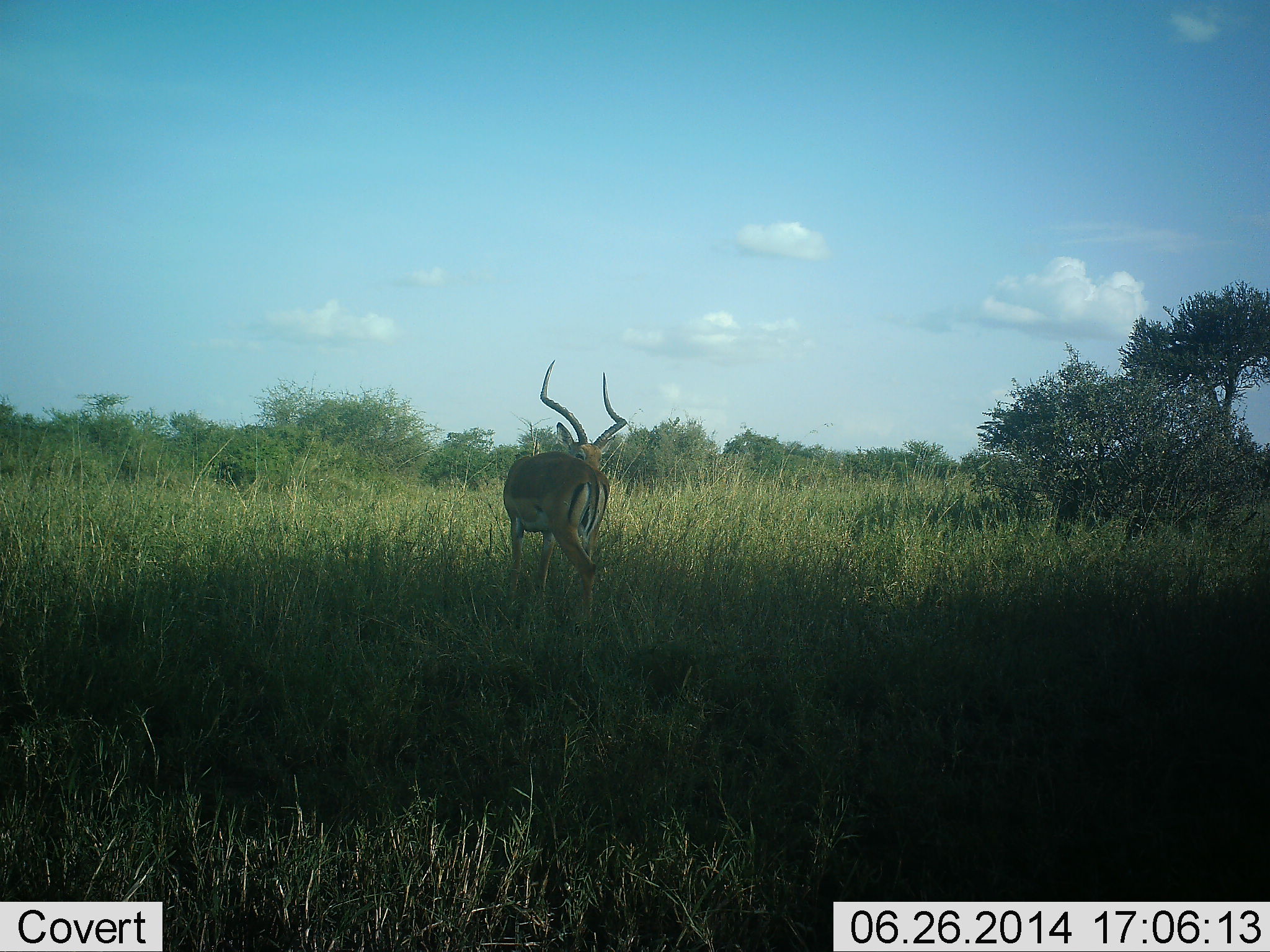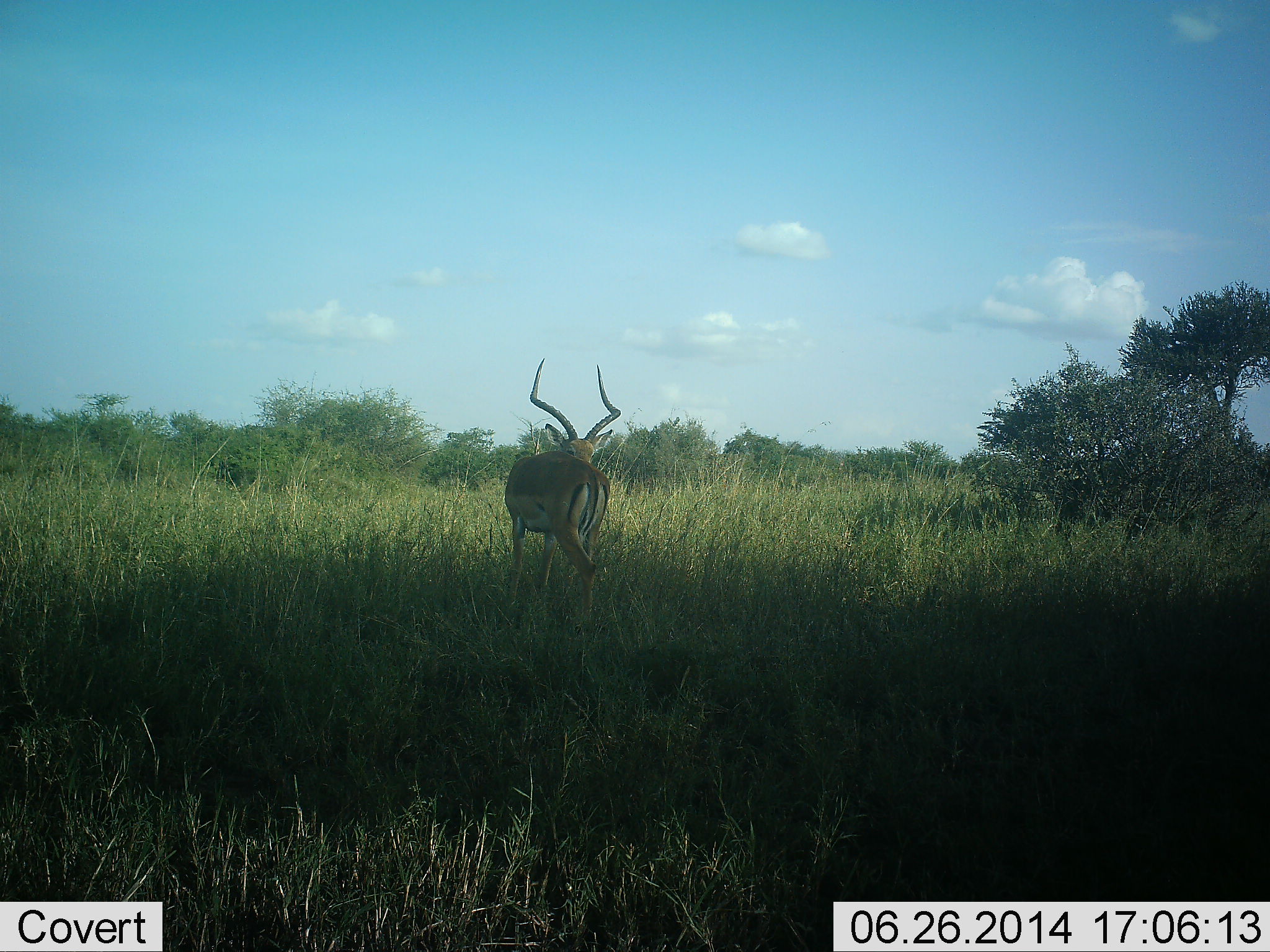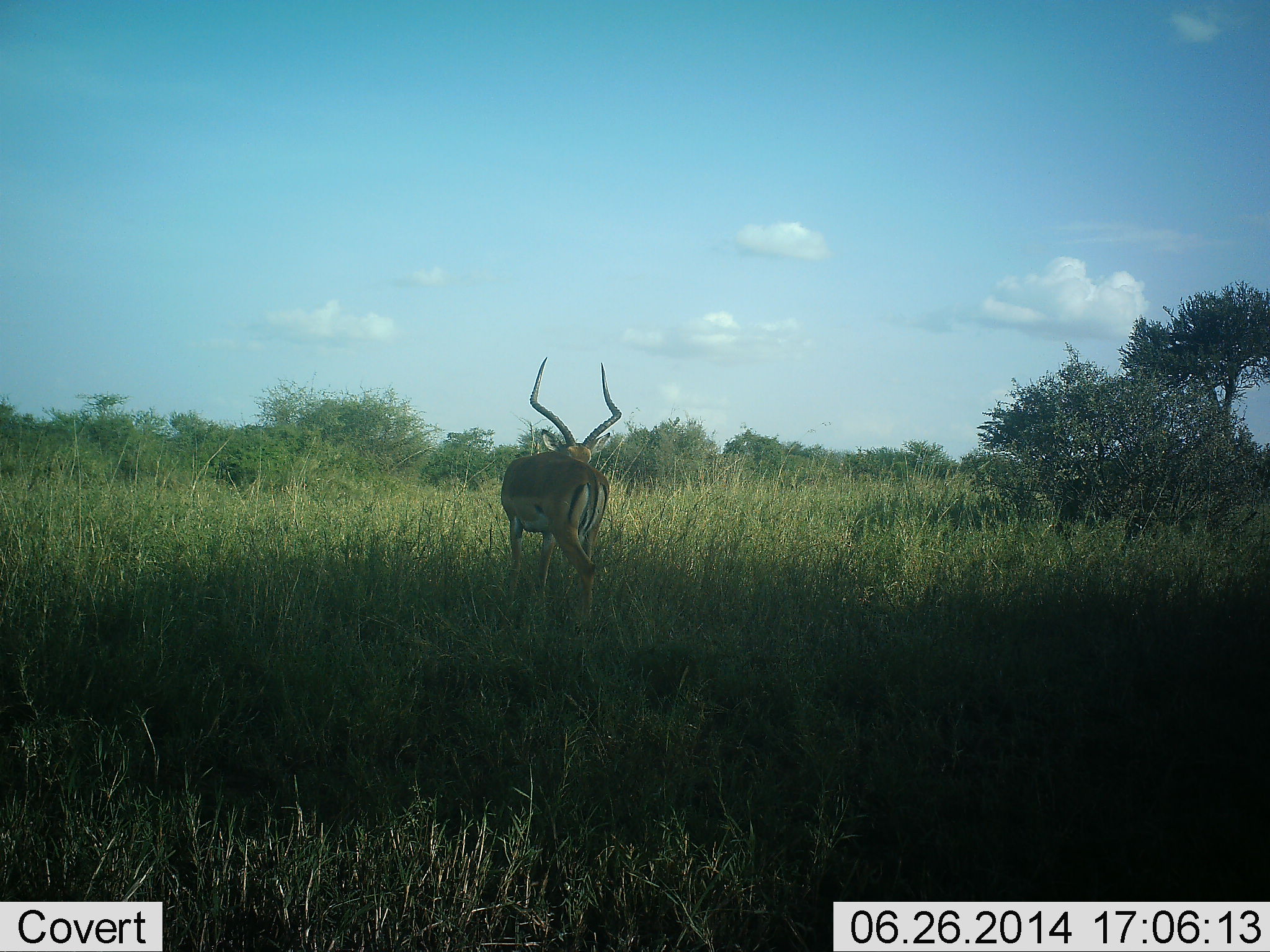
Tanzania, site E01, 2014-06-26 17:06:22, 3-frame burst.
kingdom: Animalia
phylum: Chordata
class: Mammalia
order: Artiodactyla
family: Bovidae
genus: Aepyceros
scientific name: Aepyceros melampus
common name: impala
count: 1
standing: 90%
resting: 0%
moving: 0%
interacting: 0%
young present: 0%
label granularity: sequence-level